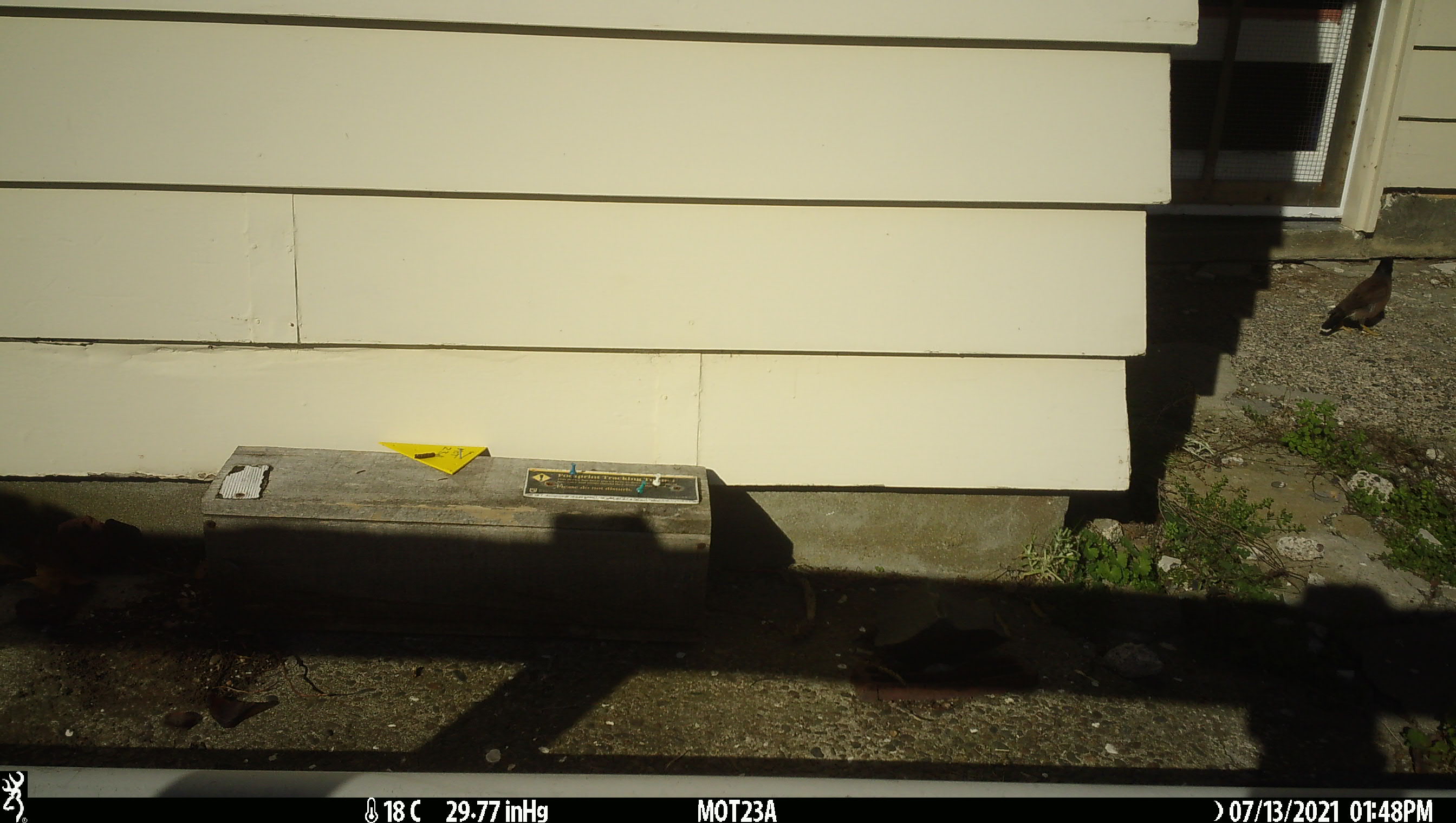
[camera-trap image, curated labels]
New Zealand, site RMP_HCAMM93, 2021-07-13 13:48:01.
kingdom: Animalia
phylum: Chordata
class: Aves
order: Passeriformes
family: Sturnidae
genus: Acridotheres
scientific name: Acridotheres tristis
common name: common myna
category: myna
Myna (common myna) (Acridotheres tristis).